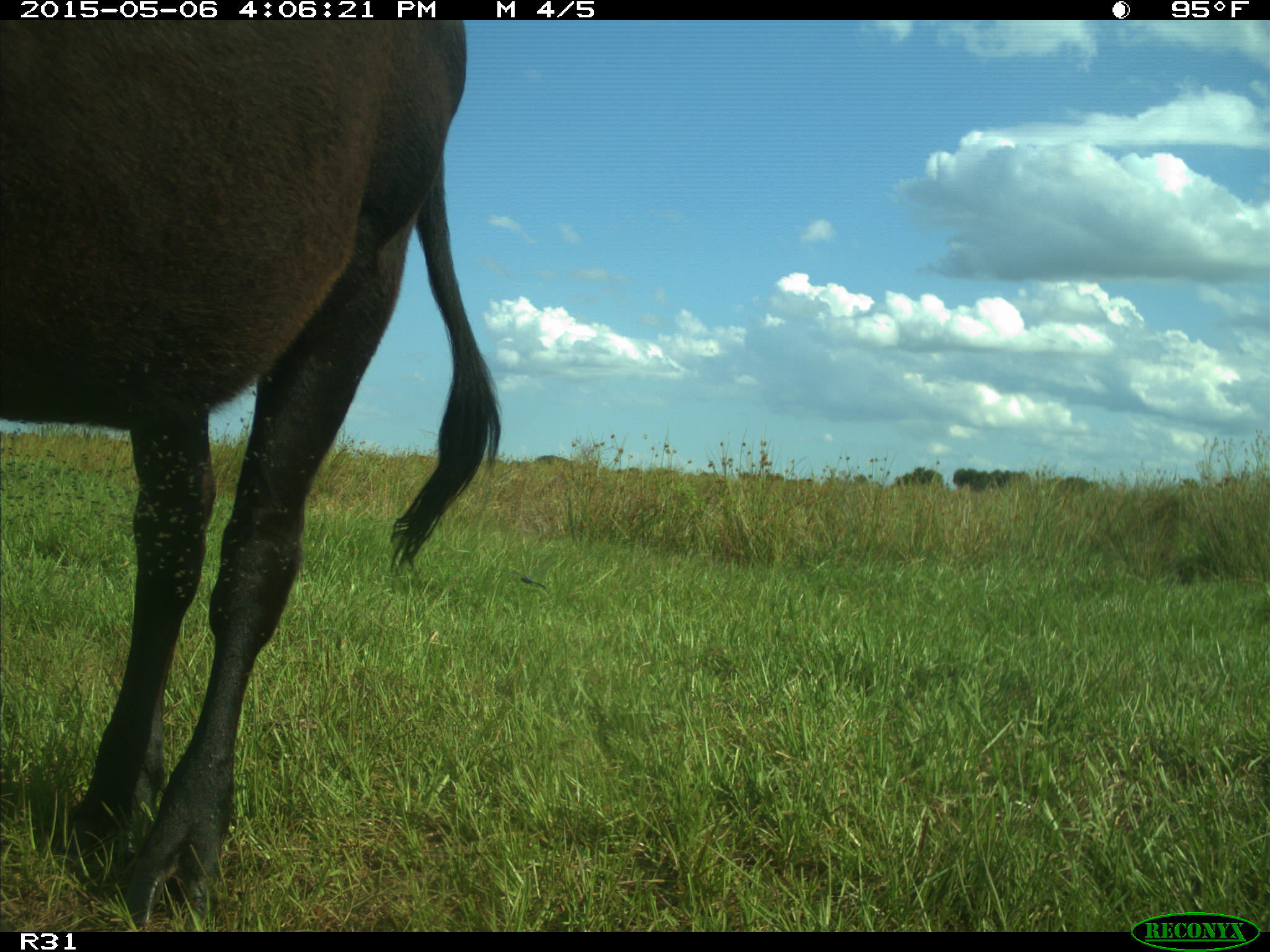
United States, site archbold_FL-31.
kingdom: Animalia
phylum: Chordata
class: Mammalia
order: Artiodactyla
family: Bovidae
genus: Bos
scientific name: Bos taurus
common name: domestic cow